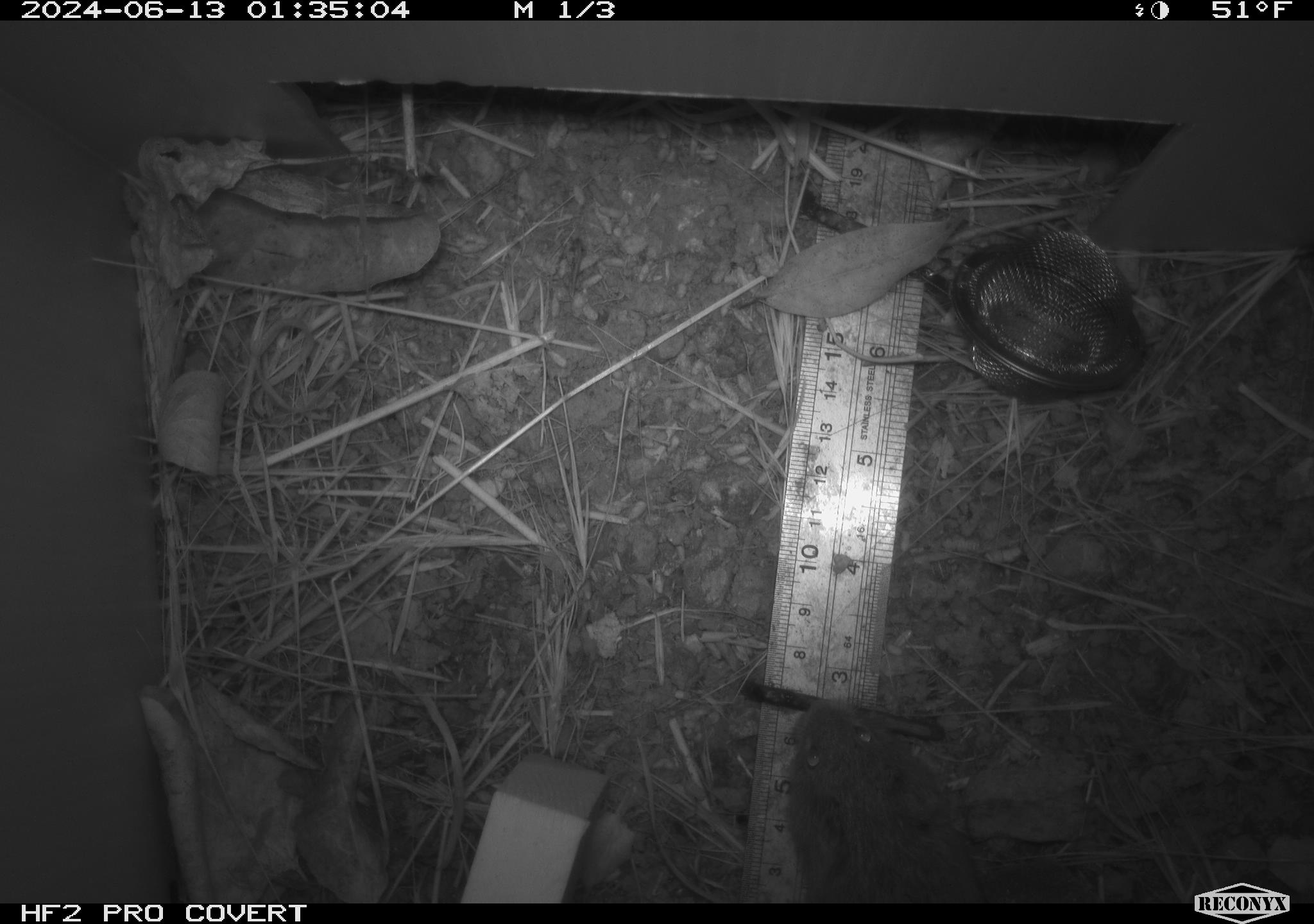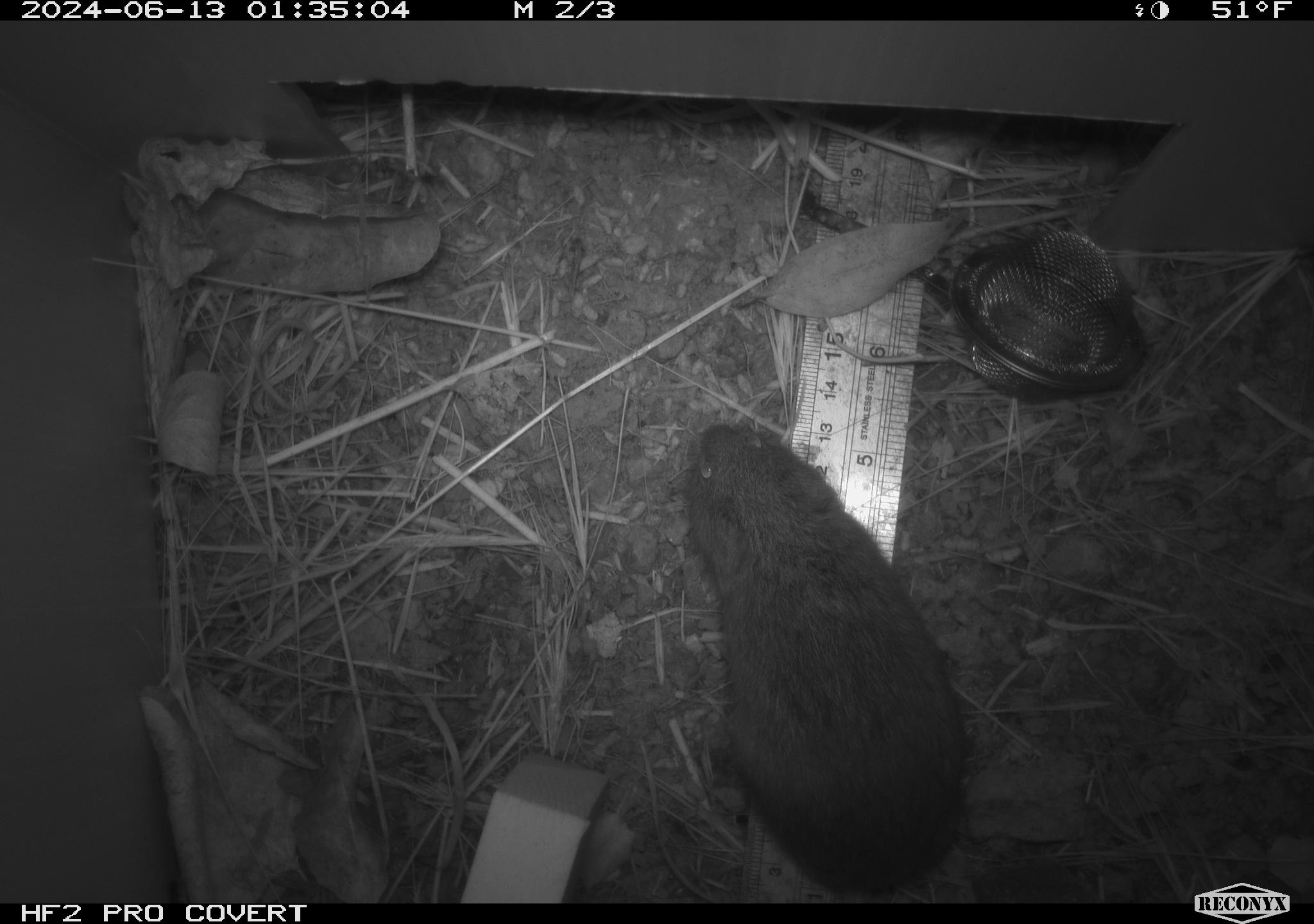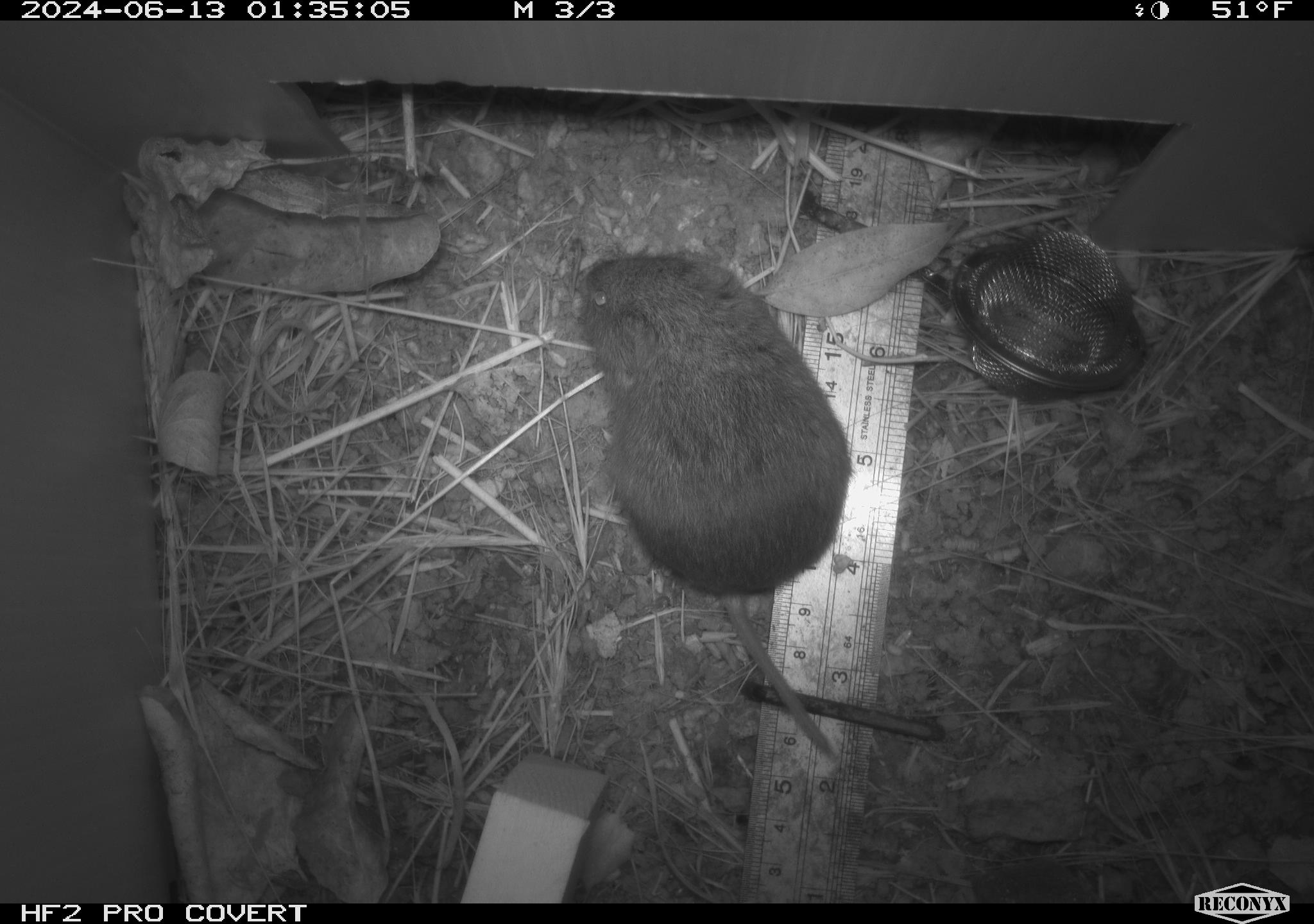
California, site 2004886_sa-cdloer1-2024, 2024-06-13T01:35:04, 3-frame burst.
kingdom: Animalia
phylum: Chordata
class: Mammalia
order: Rodentia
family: Cricetidae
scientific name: Arvicolinae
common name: voles, lemmings, and muskrats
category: arvicolinae subfamily